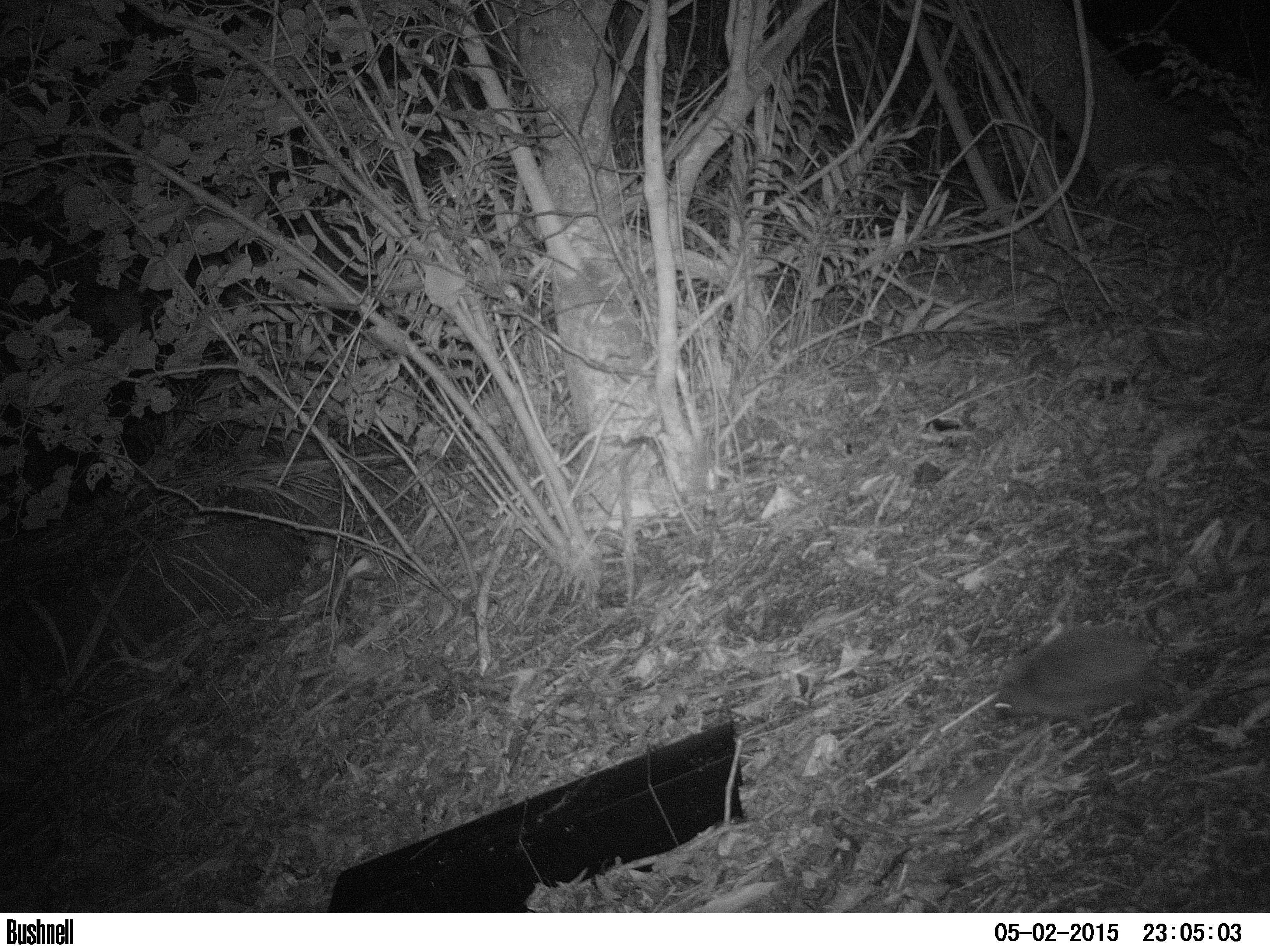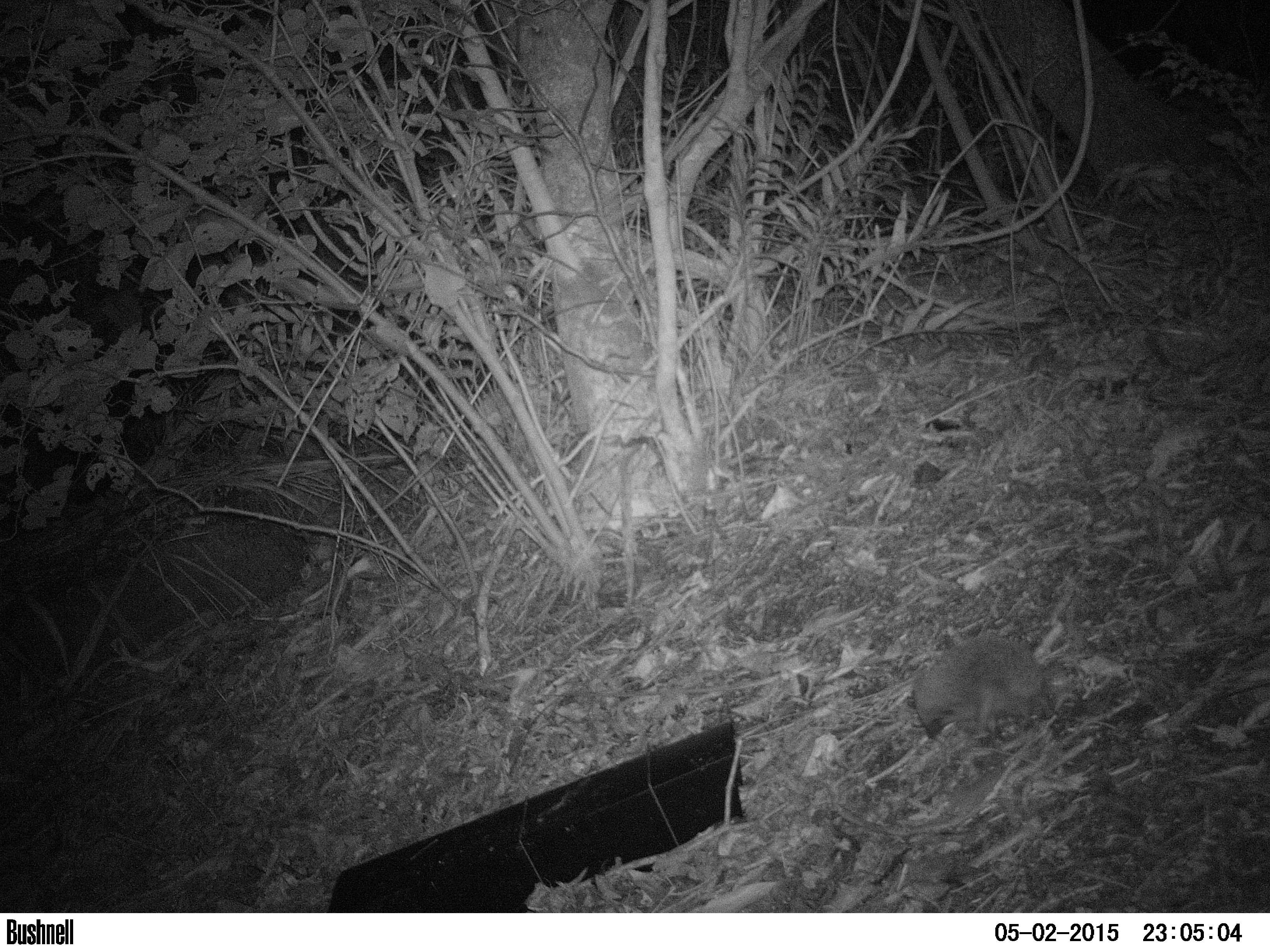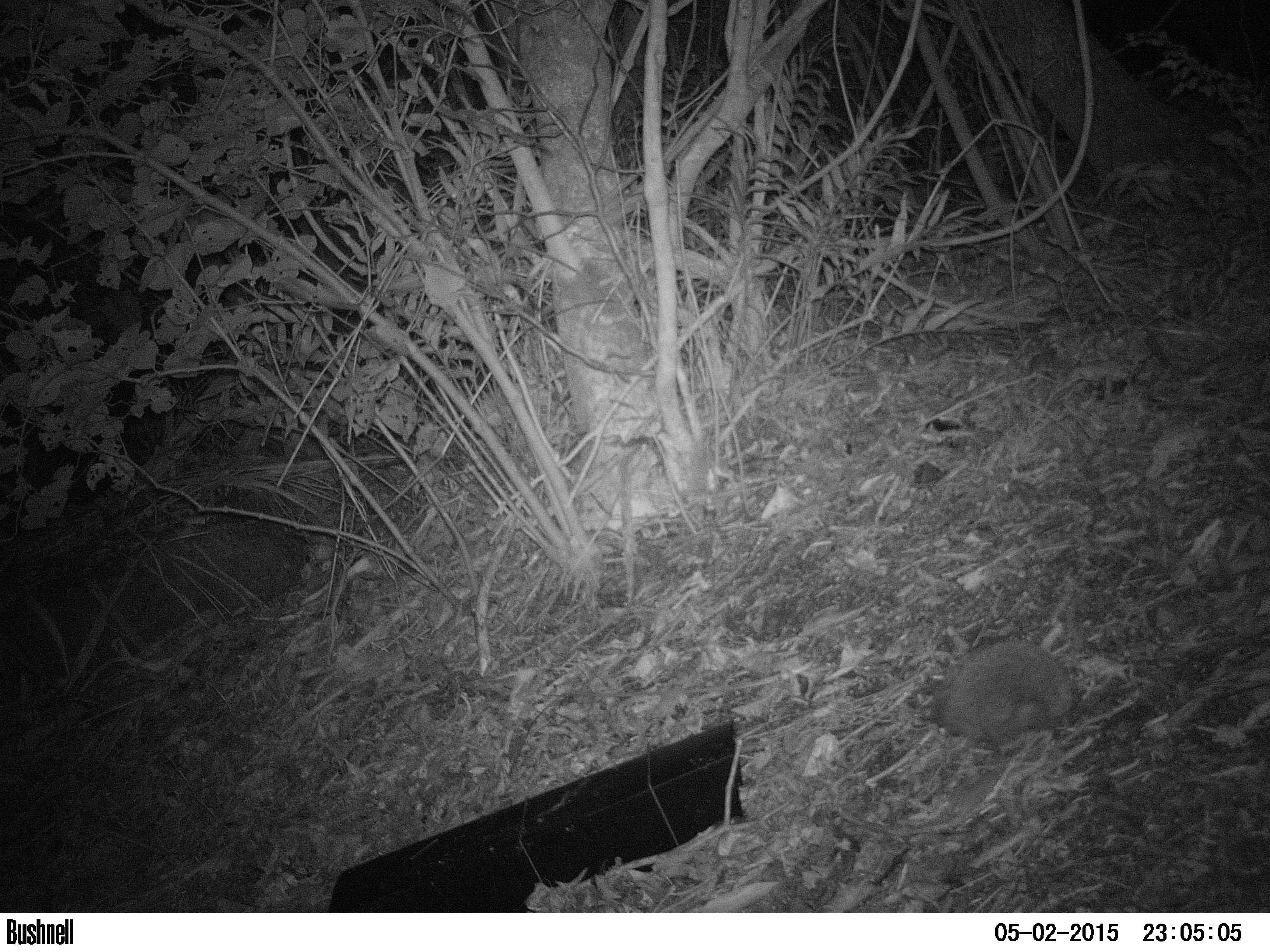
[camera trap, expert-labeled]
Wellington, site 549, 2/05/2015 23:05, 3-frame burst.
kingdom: Animalia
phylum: Chordata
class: Mammalia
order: Eulipotyphla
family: Erinaceidae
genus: Erinaceus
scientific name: Erinaceus europaeus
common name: hedgehog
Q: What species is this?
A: Hedgehog (Erinaceus europaeus).